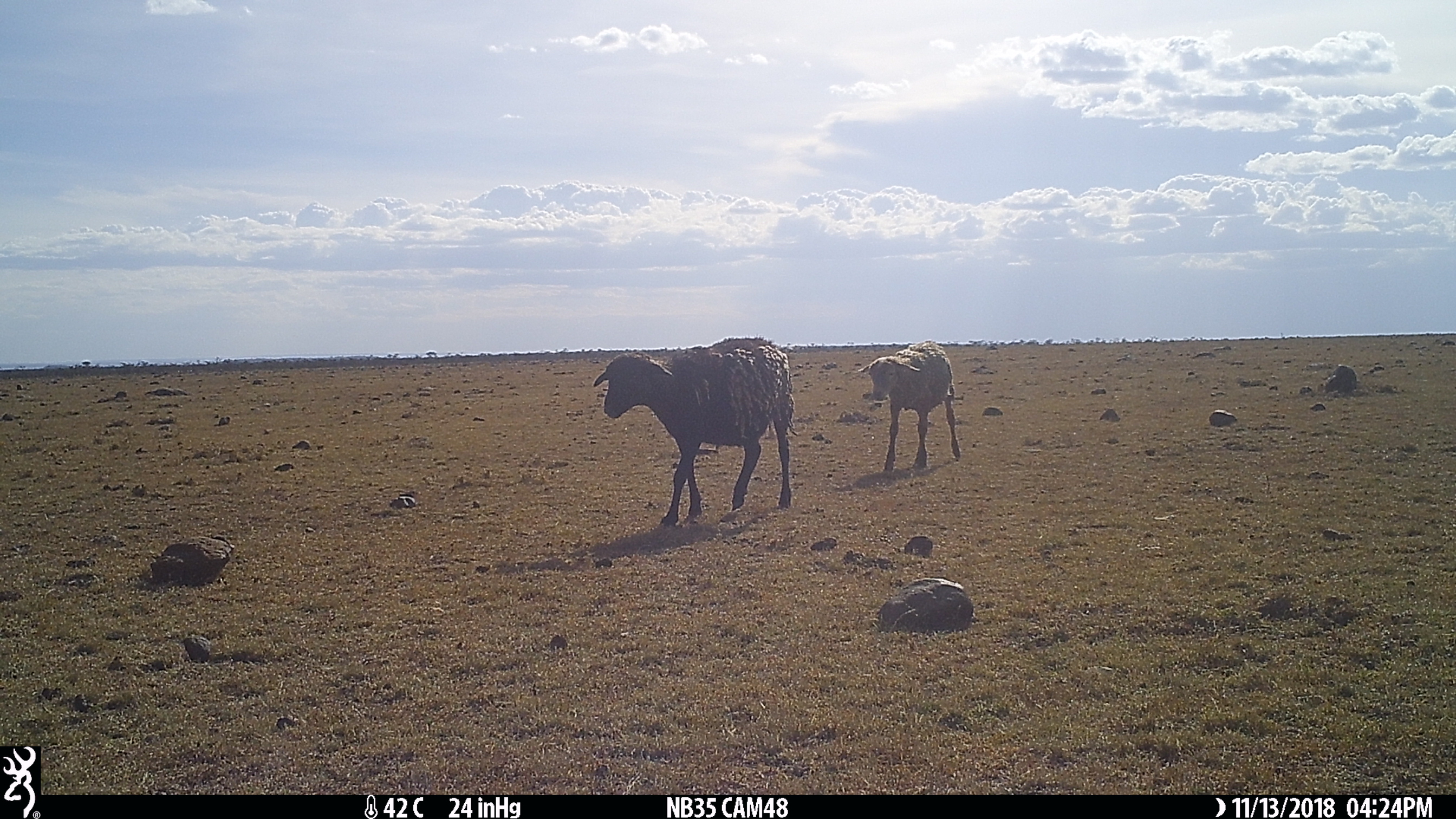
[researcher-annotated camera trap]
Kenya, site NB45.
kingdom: Animalia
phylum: Chordata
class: Mammalia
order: Artiodactyla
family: Bovidae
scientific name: Bovidae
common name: sheep or goat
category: shoat